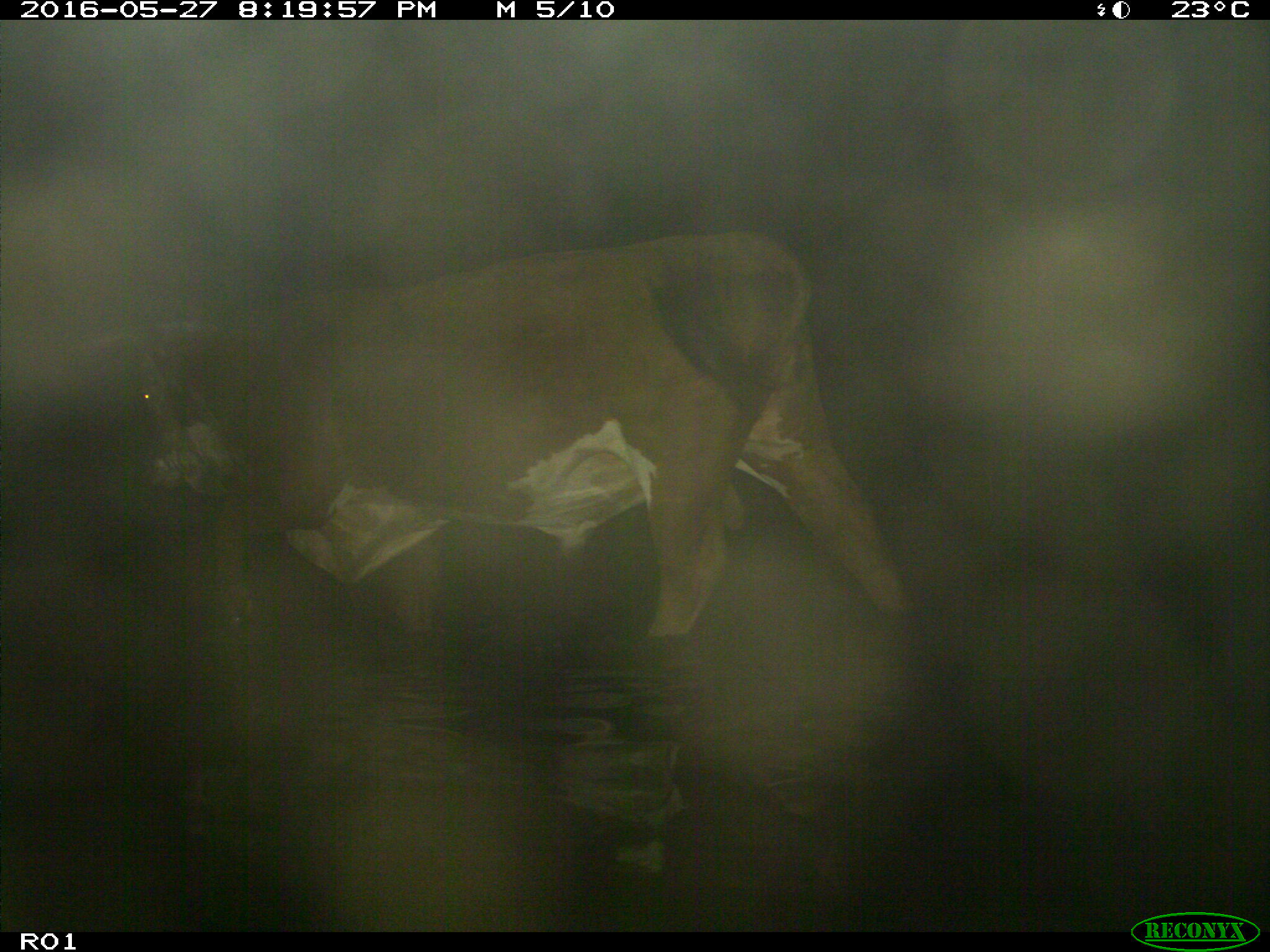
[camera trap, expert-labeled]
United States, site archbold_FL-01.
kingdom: Animalia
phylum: Chordata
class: Mammalia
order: Artiodactyla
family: Bovidae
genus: Bos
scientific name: Bos taurus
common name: domestic cow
Bos taurus (domestic cow).